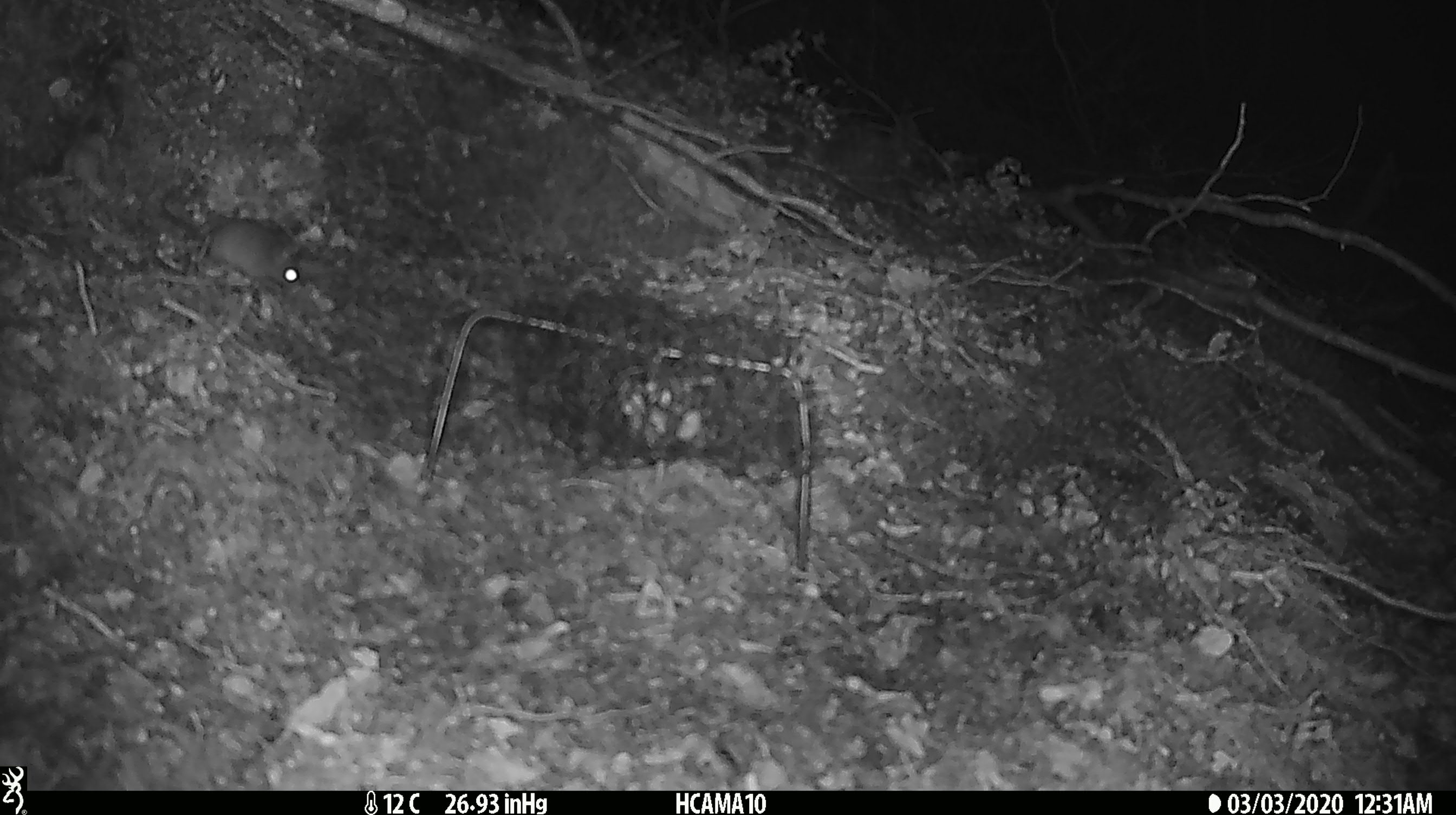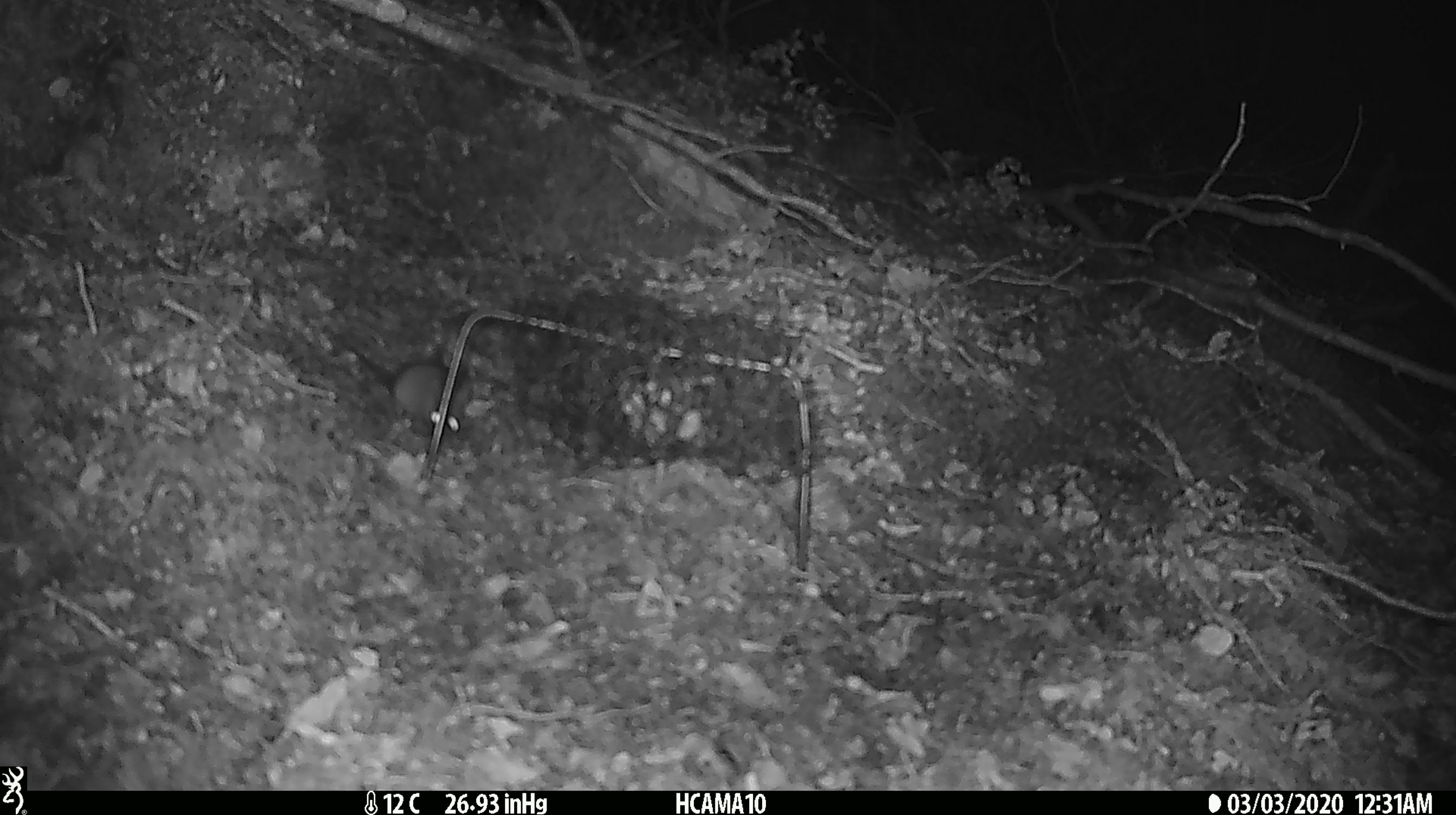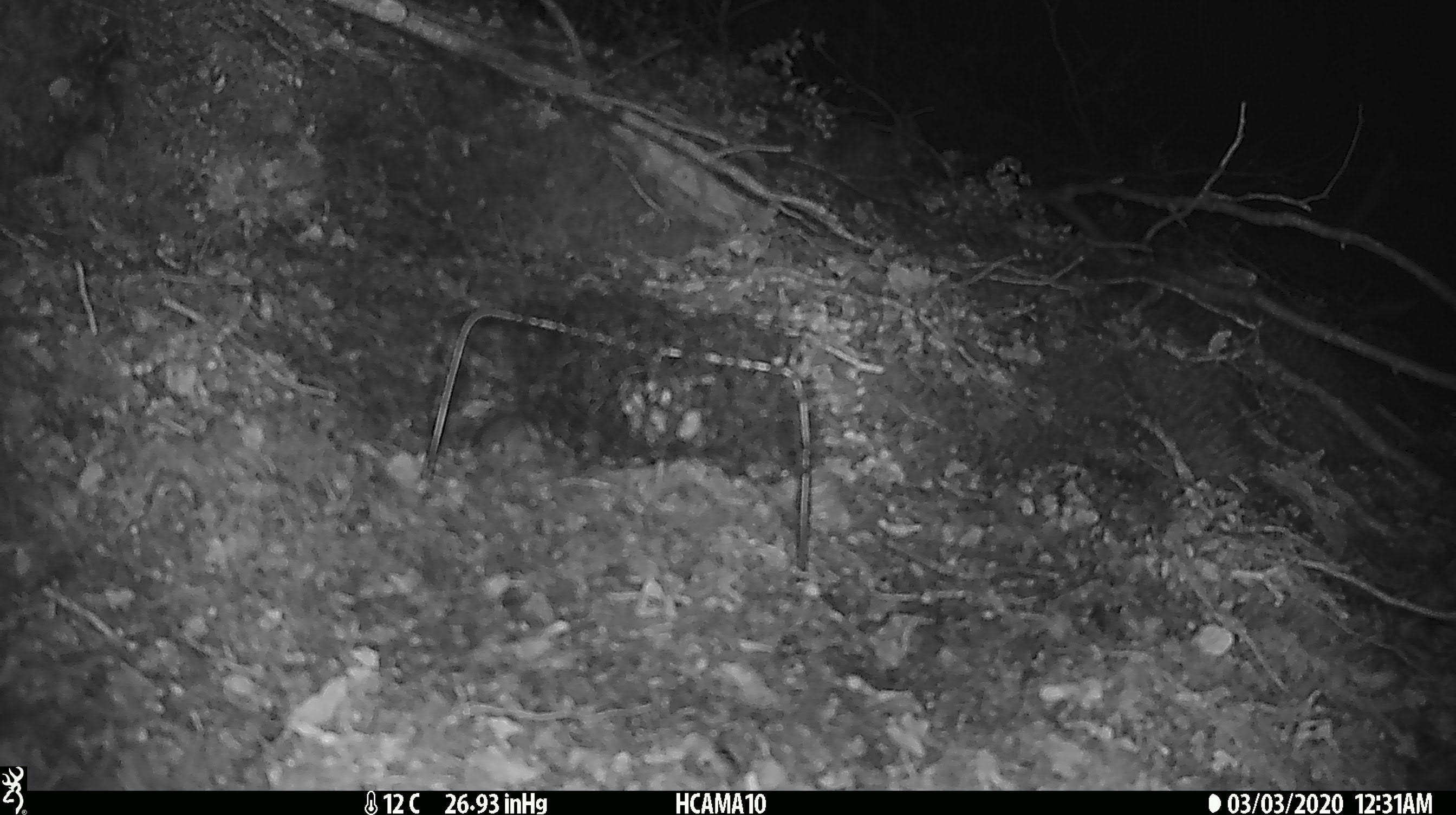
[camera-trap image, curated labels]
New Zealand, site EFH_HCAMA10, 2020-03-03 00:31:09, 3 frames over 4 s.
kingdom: Animalia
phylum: Chordata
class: Mammalia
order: Rodentia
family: Muridae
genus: Mus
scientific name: Mus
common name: mouse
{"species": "mouse (Mus)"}